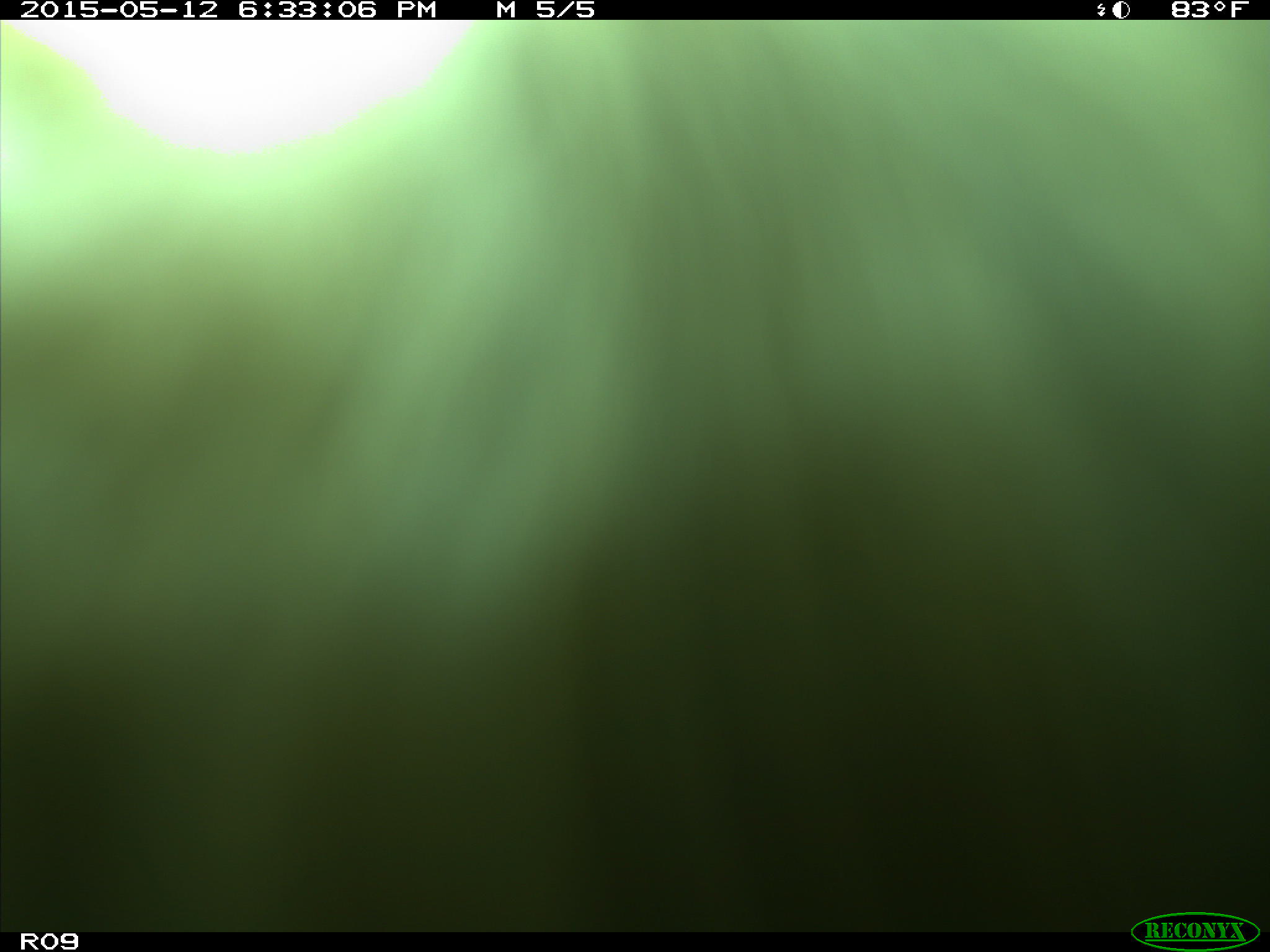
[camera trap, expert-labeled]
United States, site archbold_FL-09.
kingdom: Animalia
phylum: Chordata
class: Mammalia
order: Artiodactyla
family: Bovidae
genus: Bos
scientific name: Bos taurus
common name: domestic cow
Bos taurus (domestic cow).